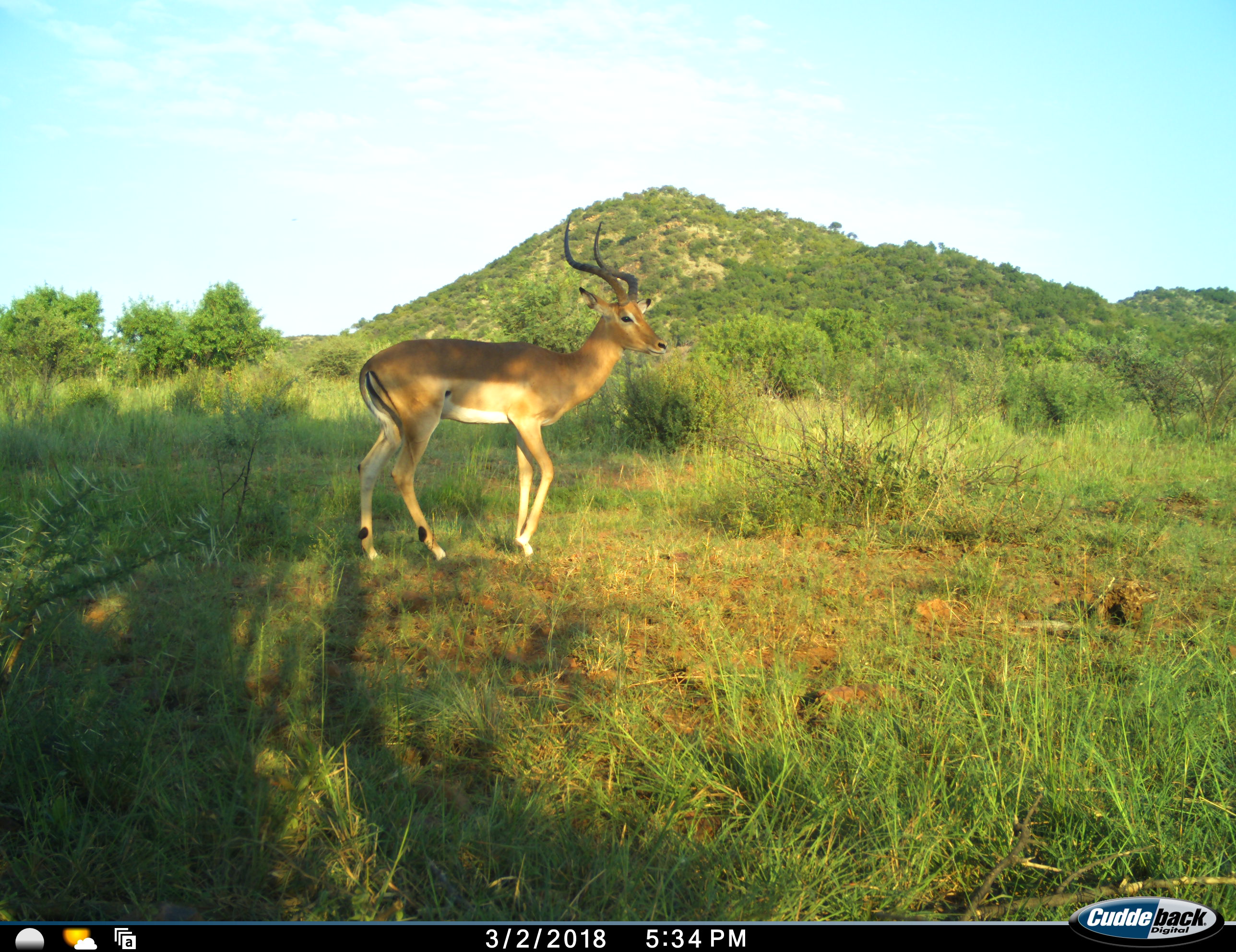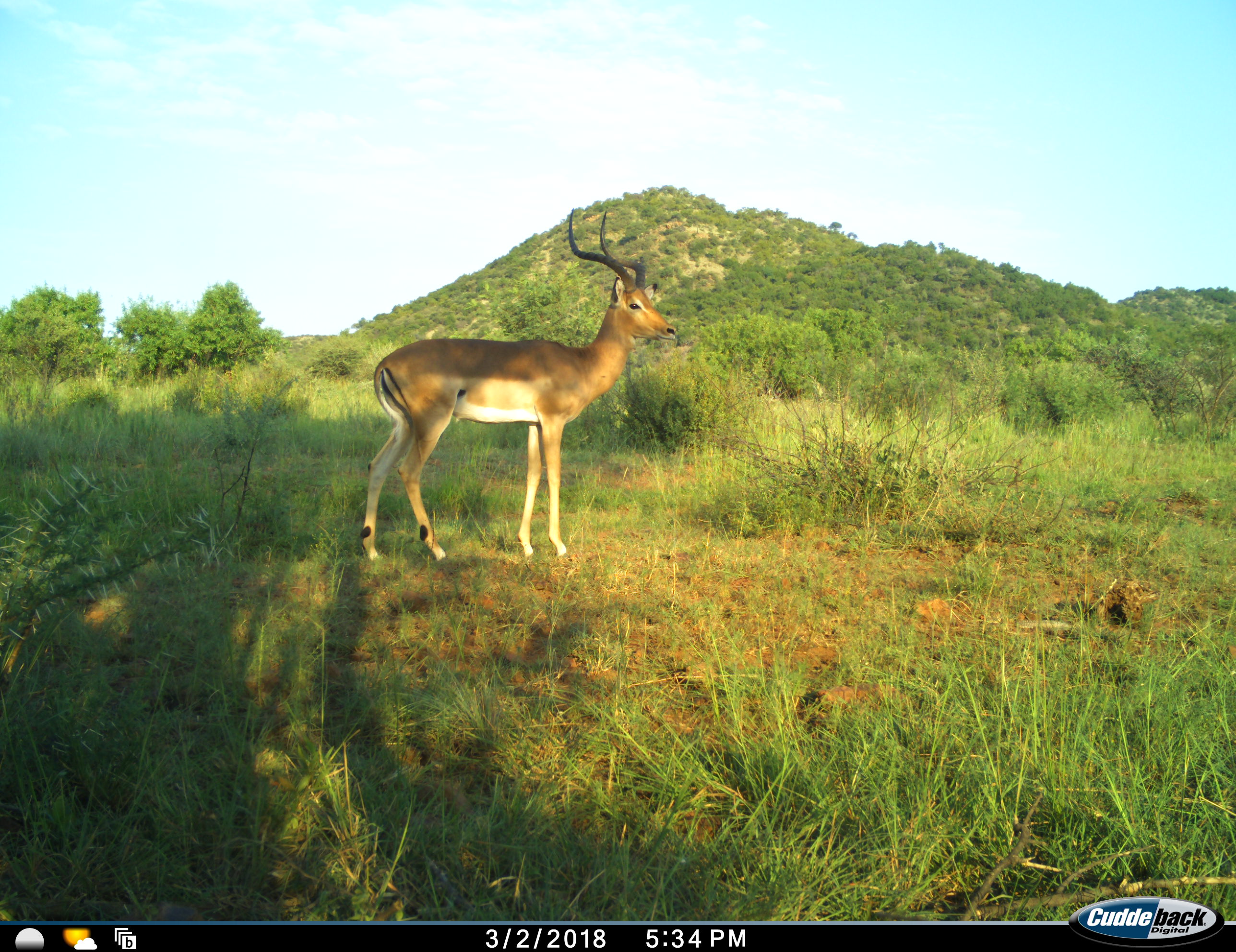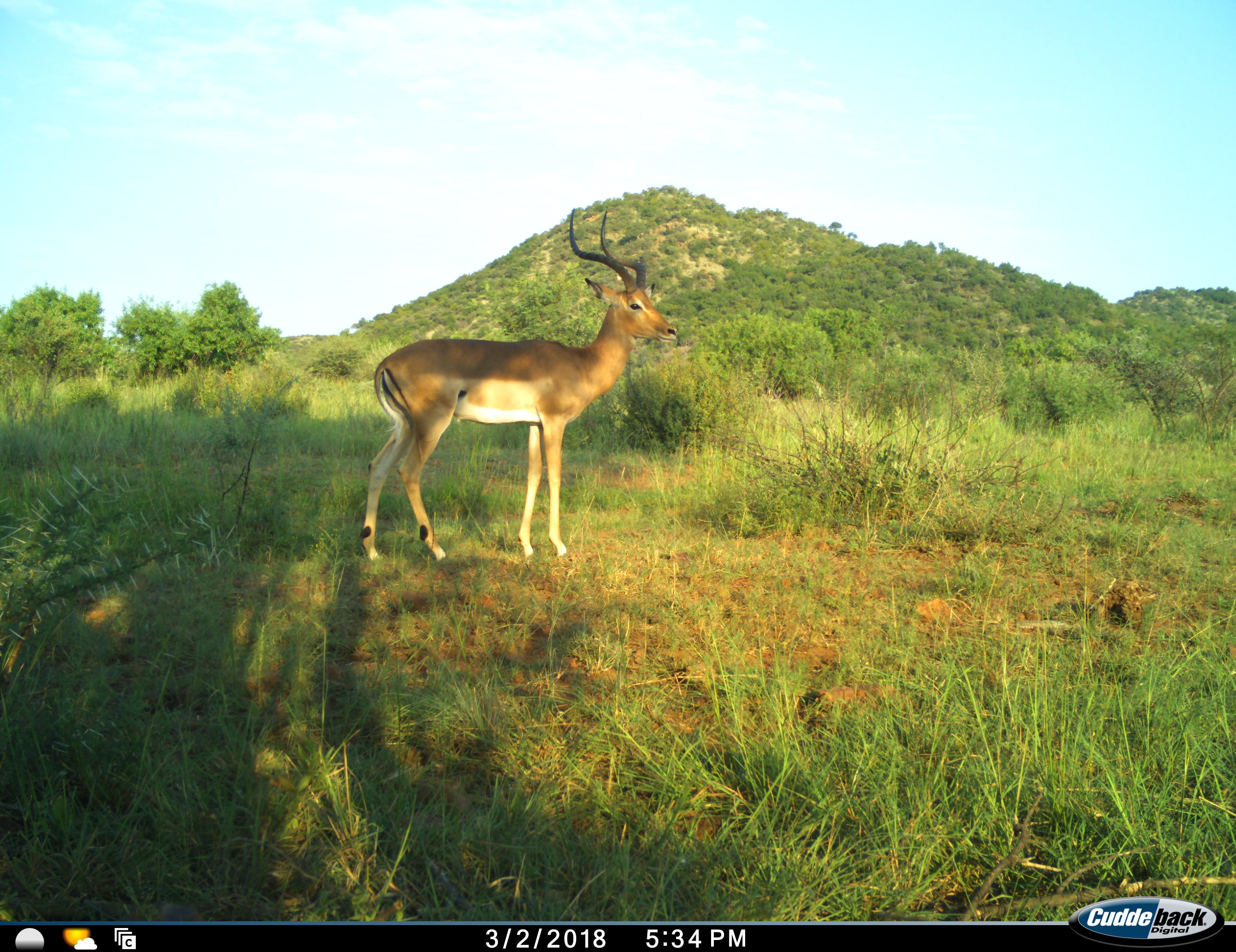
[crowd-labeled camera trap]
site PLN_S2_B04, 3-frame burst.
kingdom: Animalia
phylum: Chordata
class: Mammalia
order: Artiodactyla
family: Bovidae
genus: Aepyceros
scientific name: Aepyceros melampus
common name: impala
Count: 1.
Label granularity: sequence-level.